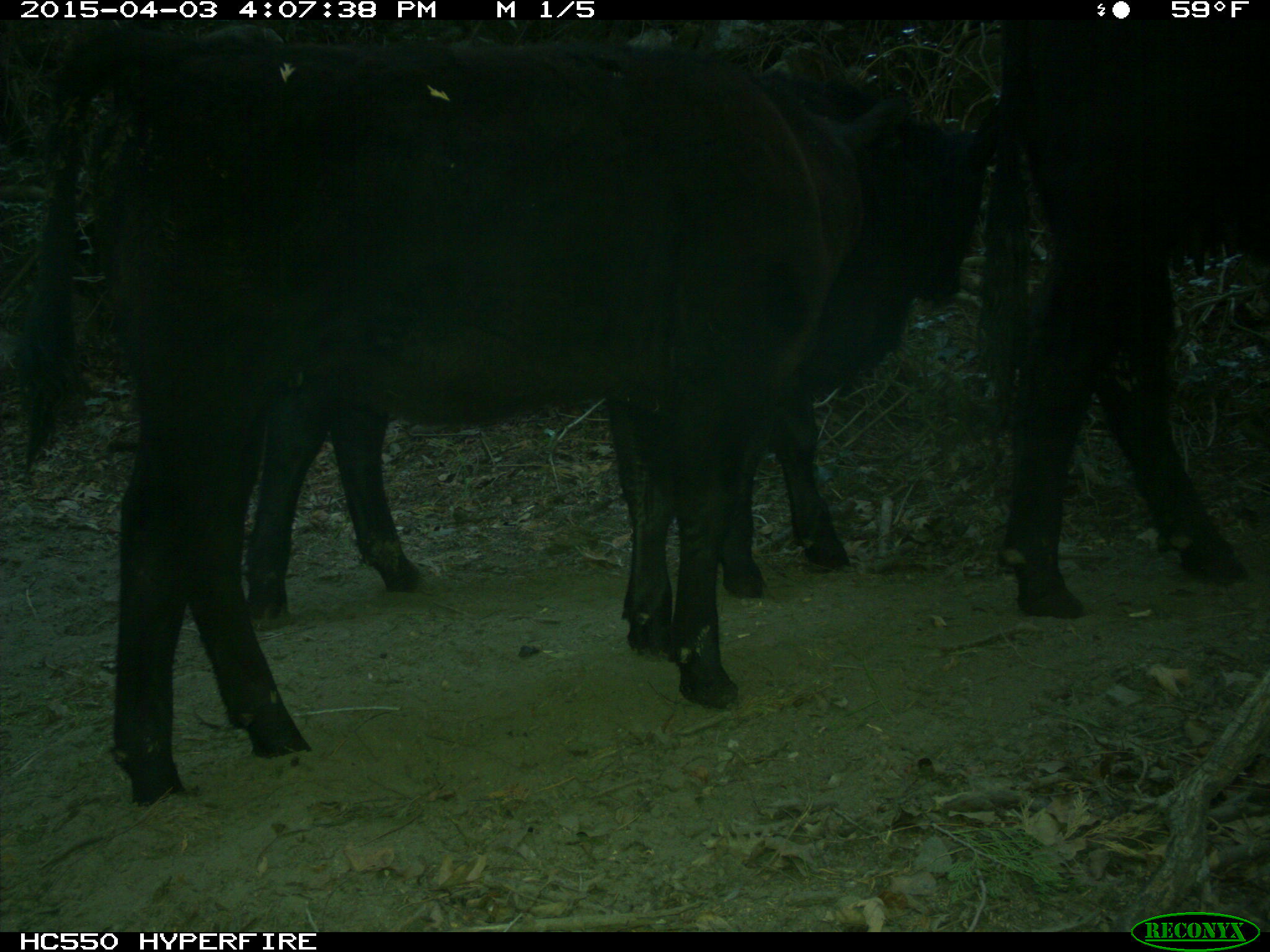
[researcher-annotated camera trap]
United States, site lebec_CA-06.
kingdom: Animalia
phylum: Chordata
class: Mammalia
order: Artiodactyla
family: Bovidae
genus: Bos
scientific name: Bos taurus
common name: domestic cow